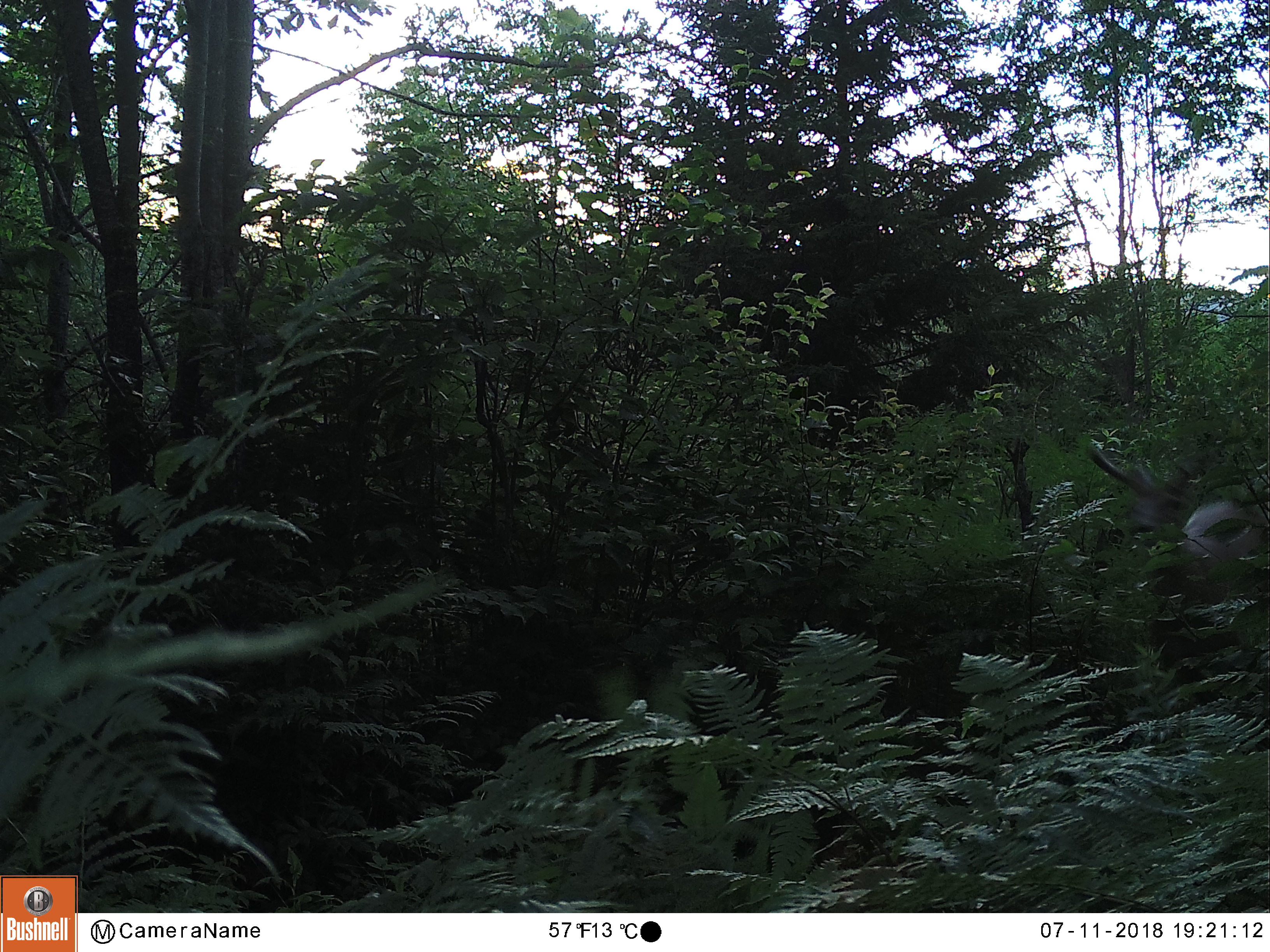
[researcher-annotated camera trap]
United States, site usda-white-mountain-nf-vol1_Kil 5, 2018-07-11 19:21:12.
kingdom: Animalia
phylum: Chordata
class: Mammalia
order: Artiodactyla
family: Cervidae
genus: Alces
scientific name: Alces alces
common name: moose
Moose (Alces alces).